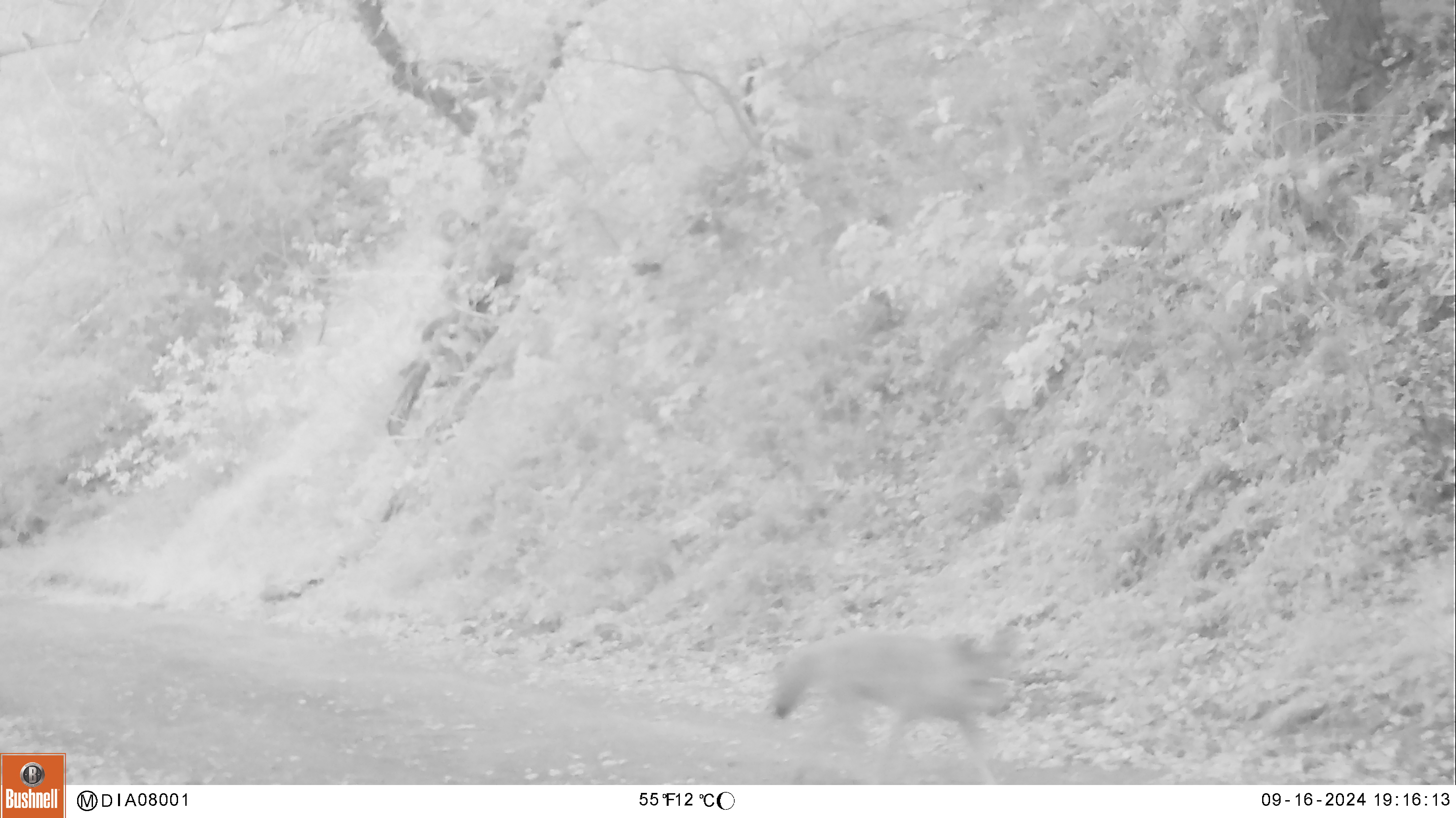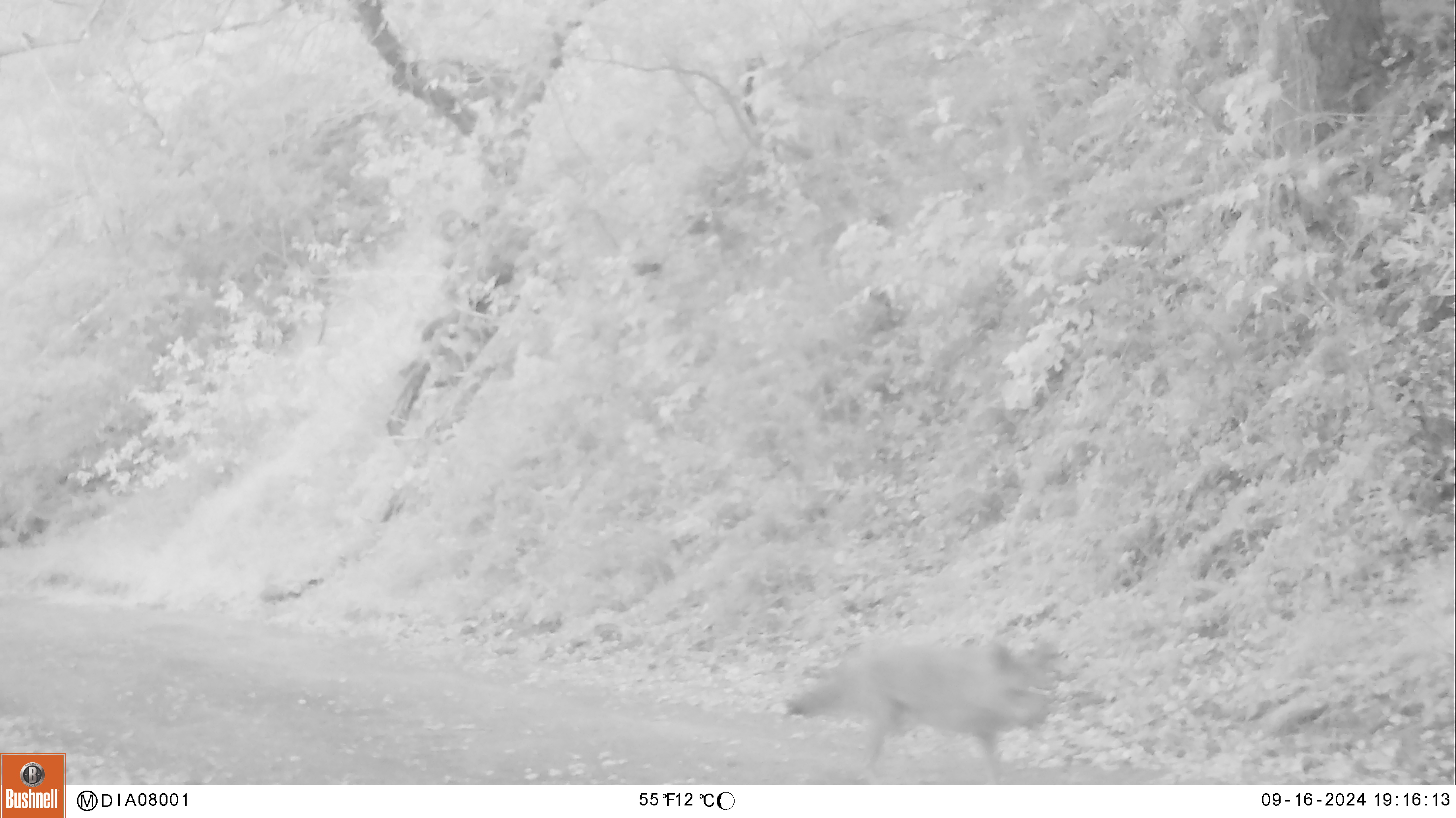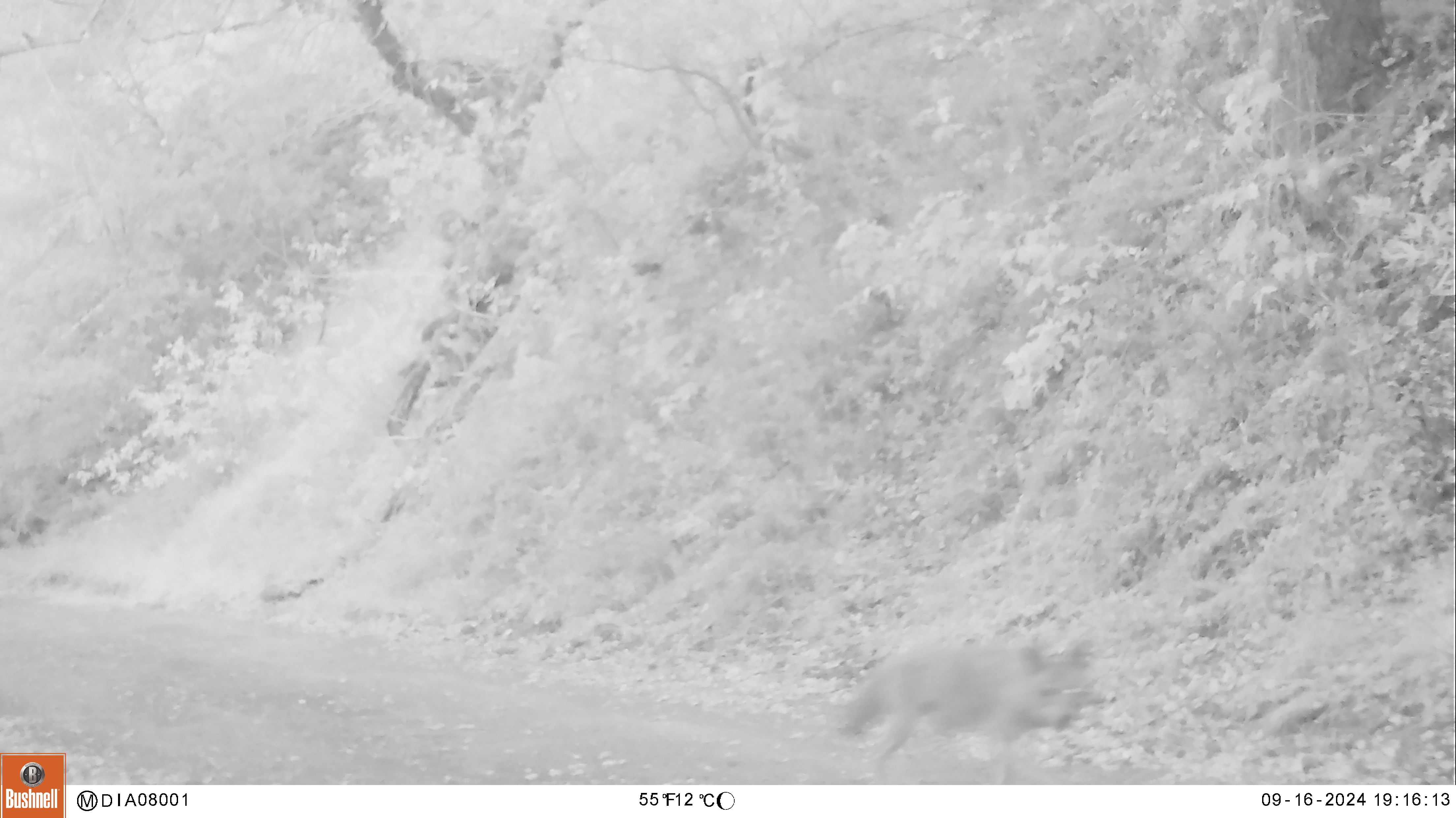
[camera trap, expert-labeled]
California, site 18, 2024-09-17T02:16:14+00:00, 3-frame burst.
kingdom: Animalia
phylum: Chordata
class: Mammalia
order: Carnivora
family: Canidae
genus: Canis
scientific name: Canis latrans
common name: coyote